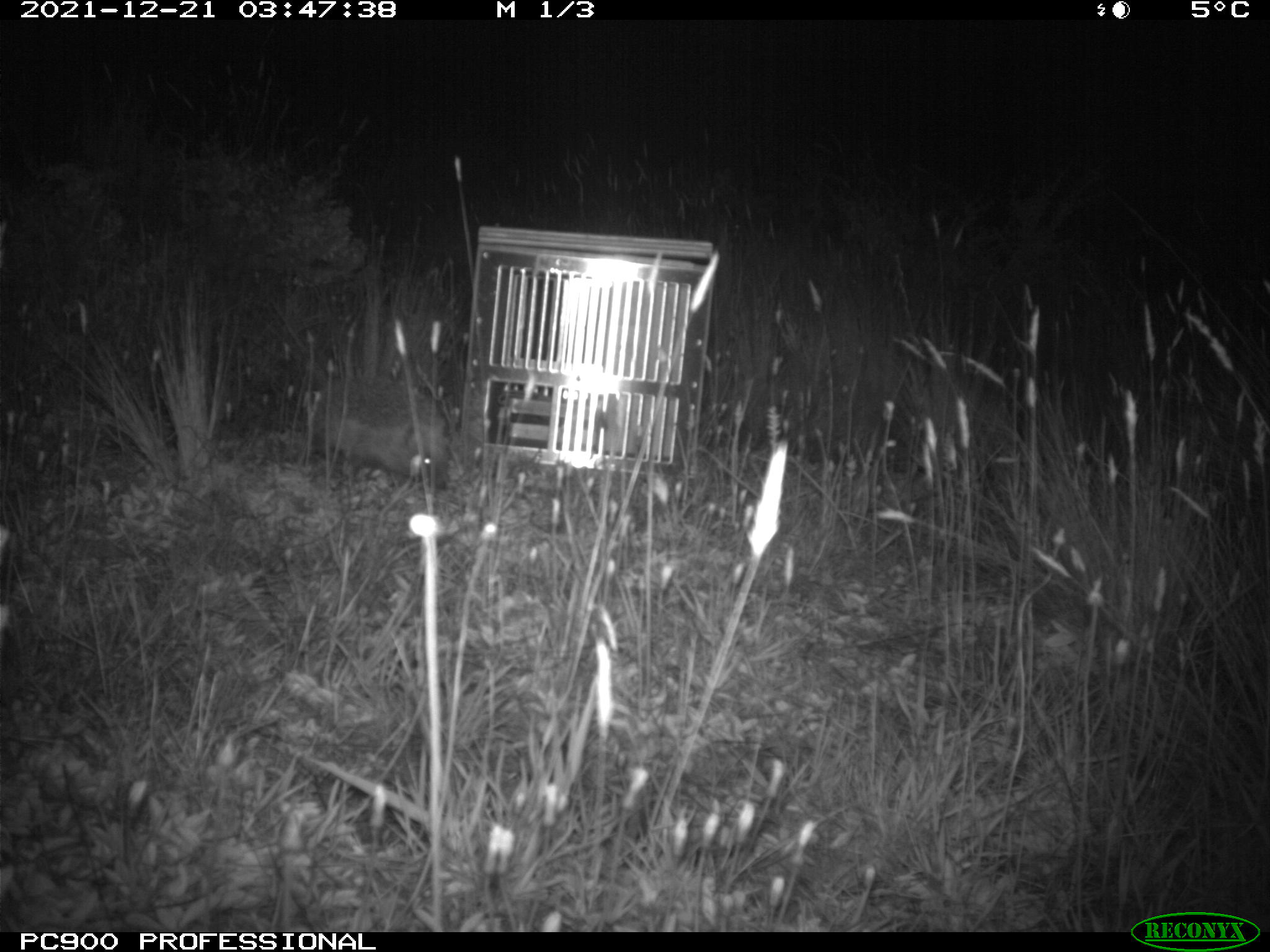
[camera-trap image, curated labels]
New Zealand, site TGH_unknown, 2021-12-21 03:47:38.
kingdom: Animalia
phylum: Chordata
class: Mammalia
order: Eulipotyphla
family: Erinaceidae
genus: Erinaceus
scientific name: Erinaceus europaeus europaeus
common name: european hedgehog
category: hedgehog